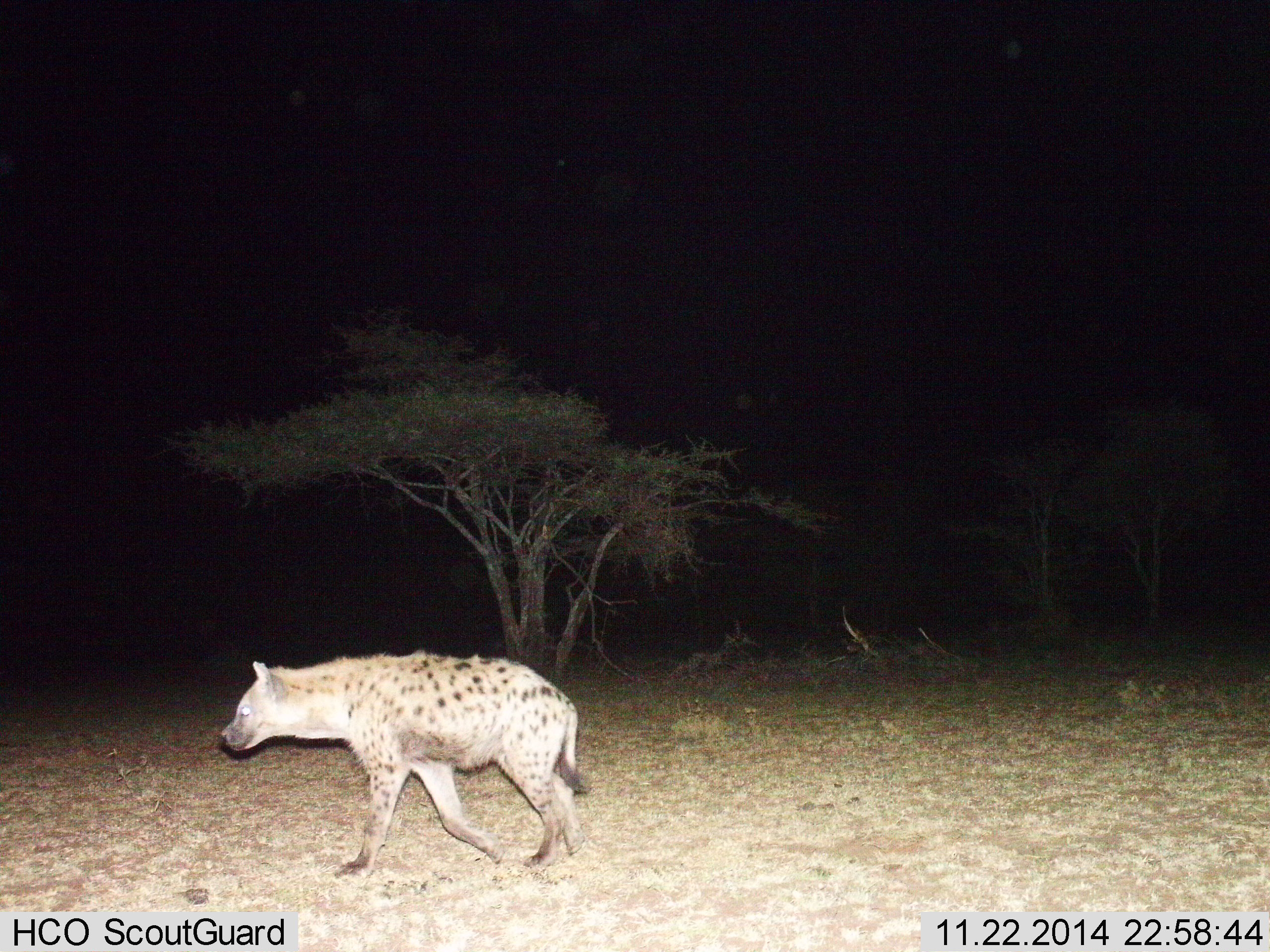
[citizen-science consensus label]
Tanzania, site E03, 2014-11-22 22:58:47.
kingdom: Animalia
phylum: Chordata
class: Mammalia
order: Carnivora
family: Hyaenidae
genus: Crocuta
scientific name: Crocuta crocuta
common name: spotted hyena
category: hyenaspotted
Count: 1.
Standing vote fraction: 10%.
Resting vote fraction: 0%.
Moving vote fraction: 100%.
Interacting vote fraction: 0%.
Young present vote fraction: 0%.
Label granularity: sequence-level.